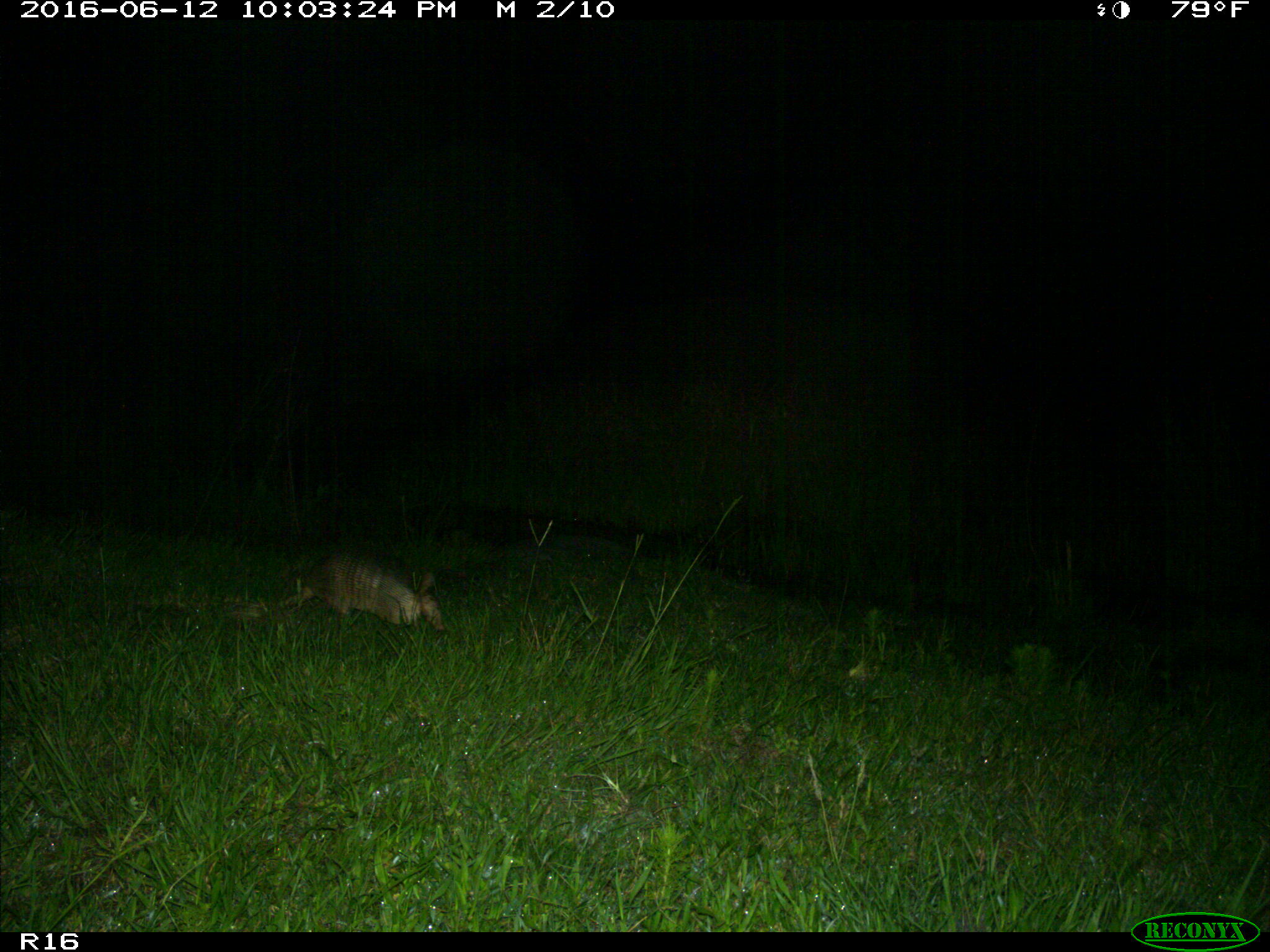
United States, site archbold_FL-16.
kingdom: Animalia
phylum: Chordata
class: Mammalia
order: Cingulata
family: Dasypodidae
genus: Dasypus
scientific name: Dasypus novemcinctus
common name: nine-banded armadillo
Dasypus novemcinctus (nine-banded armadillo).